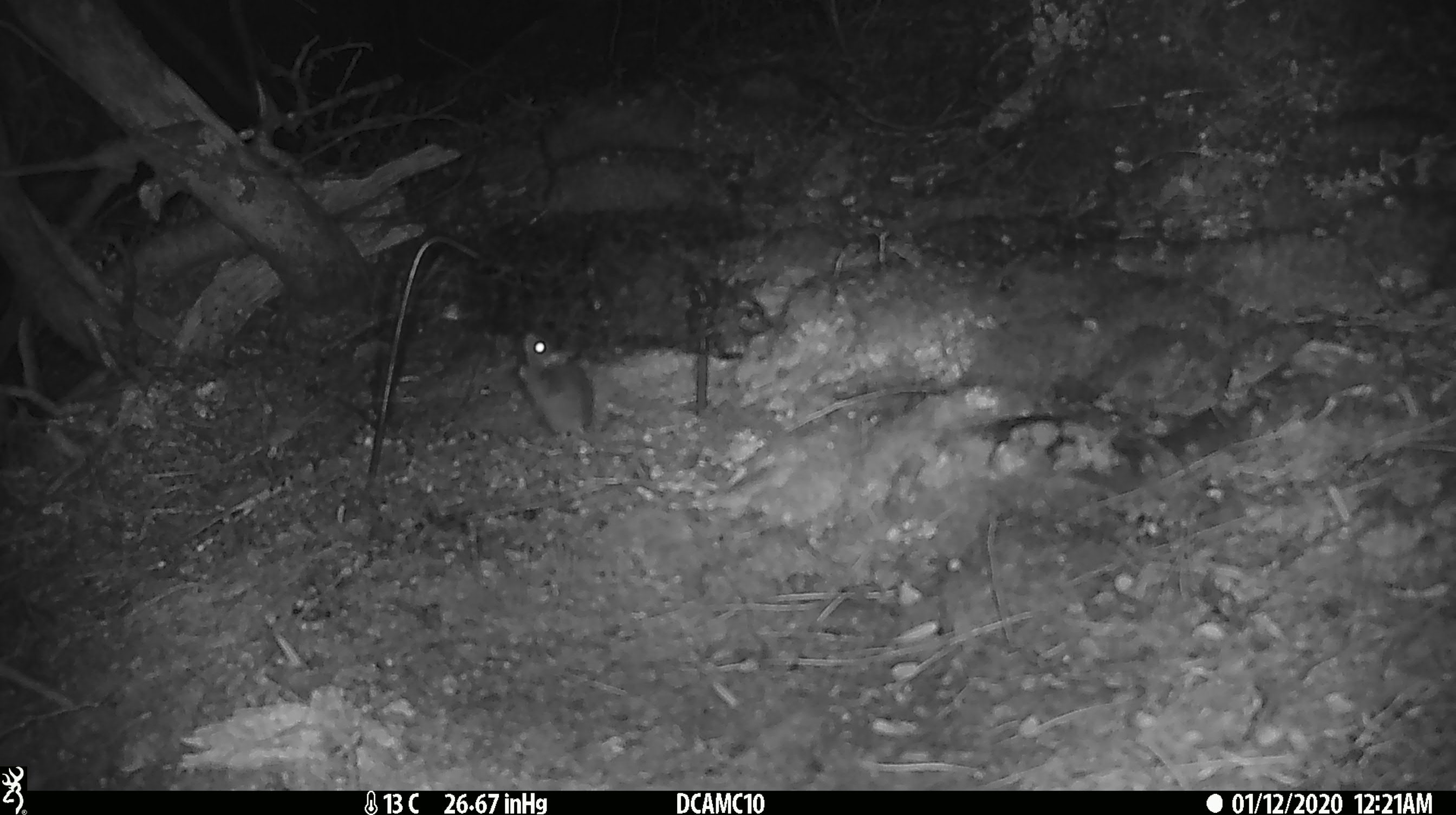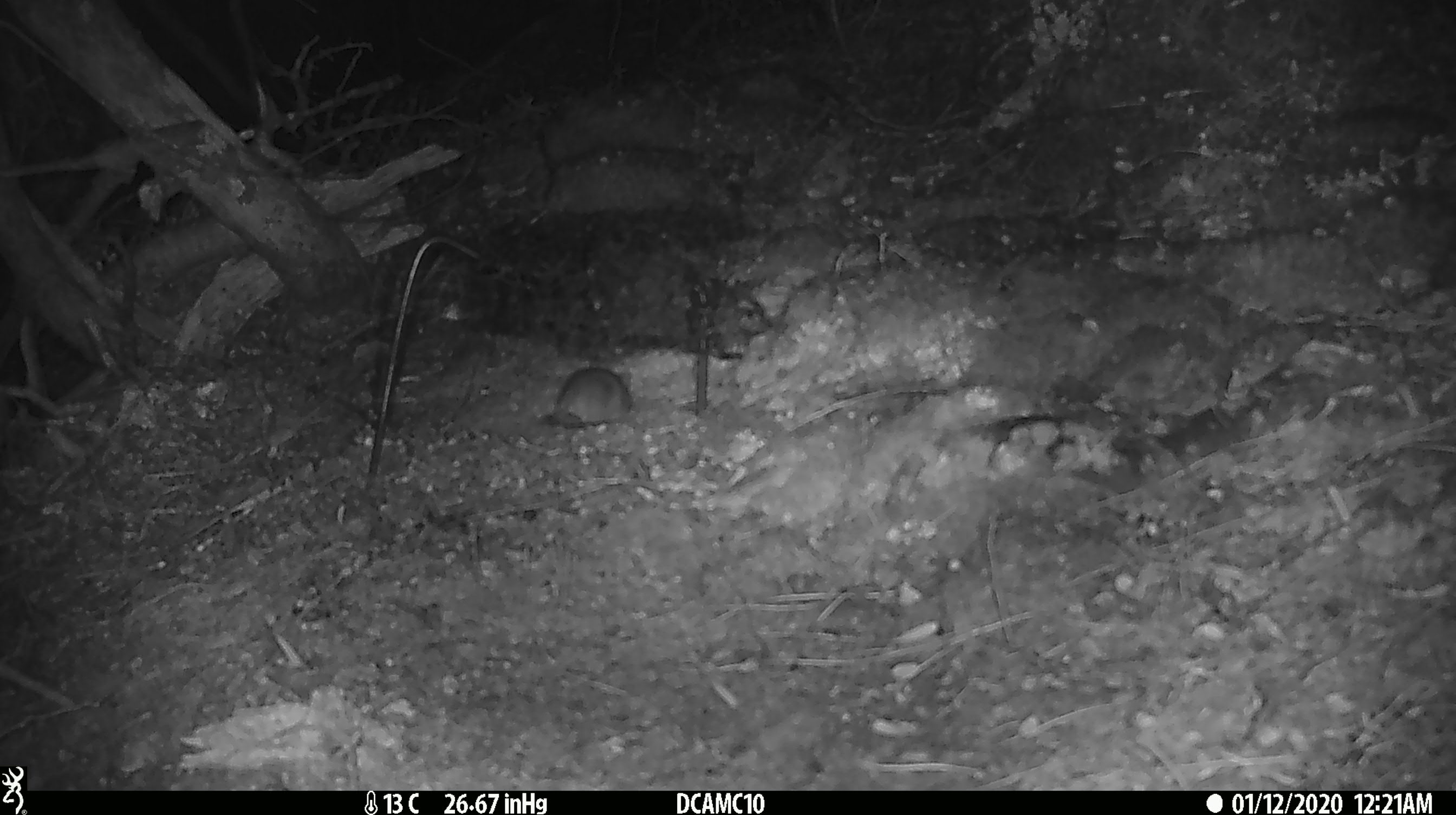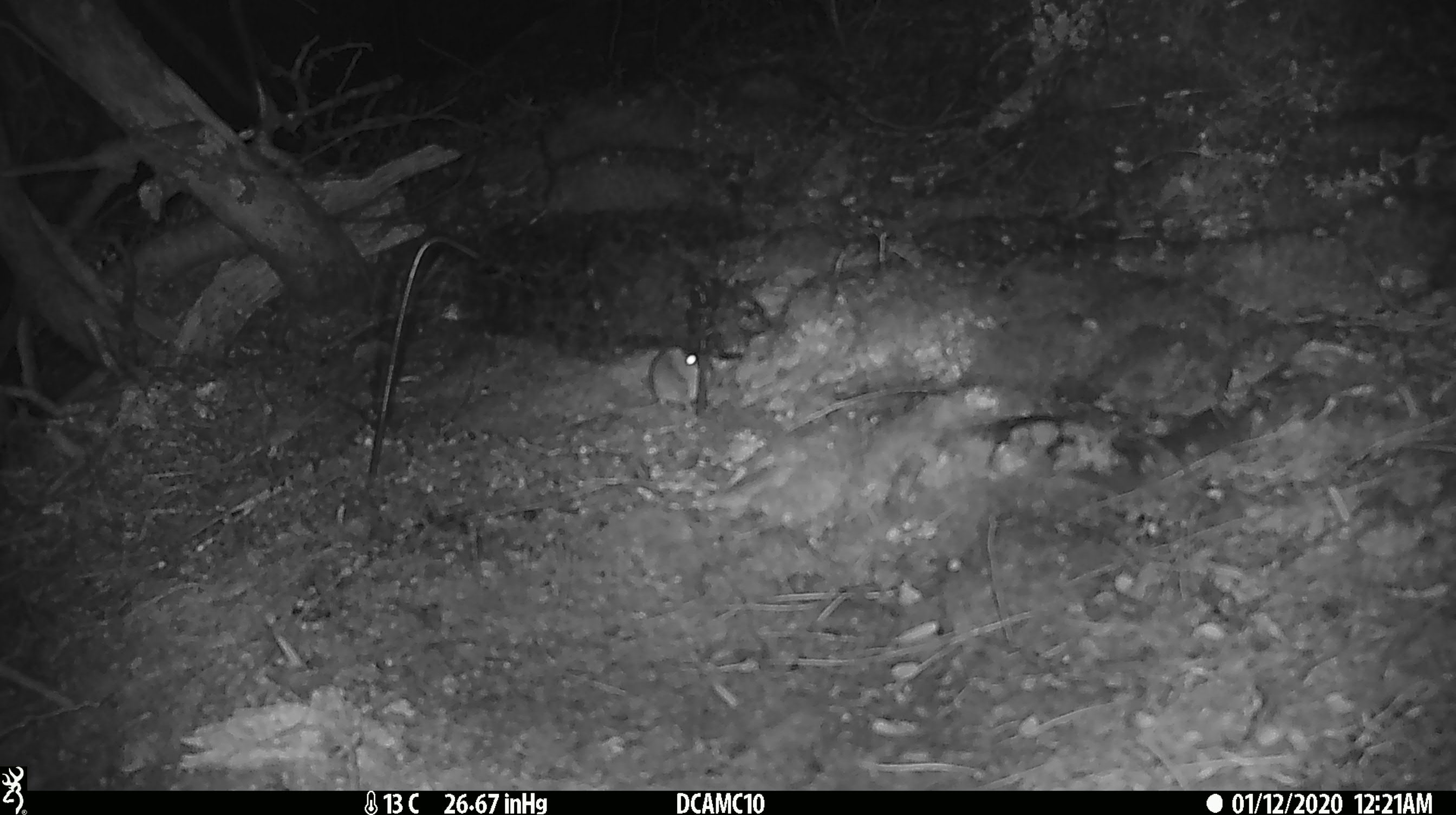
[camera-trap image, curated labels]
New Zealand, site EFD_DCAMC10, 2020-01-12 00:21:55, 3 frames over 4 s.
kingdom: Animalia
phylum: Chordata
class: Mammalia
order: Rodentia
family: Muridae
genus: Mus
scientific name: Mus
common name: mouse